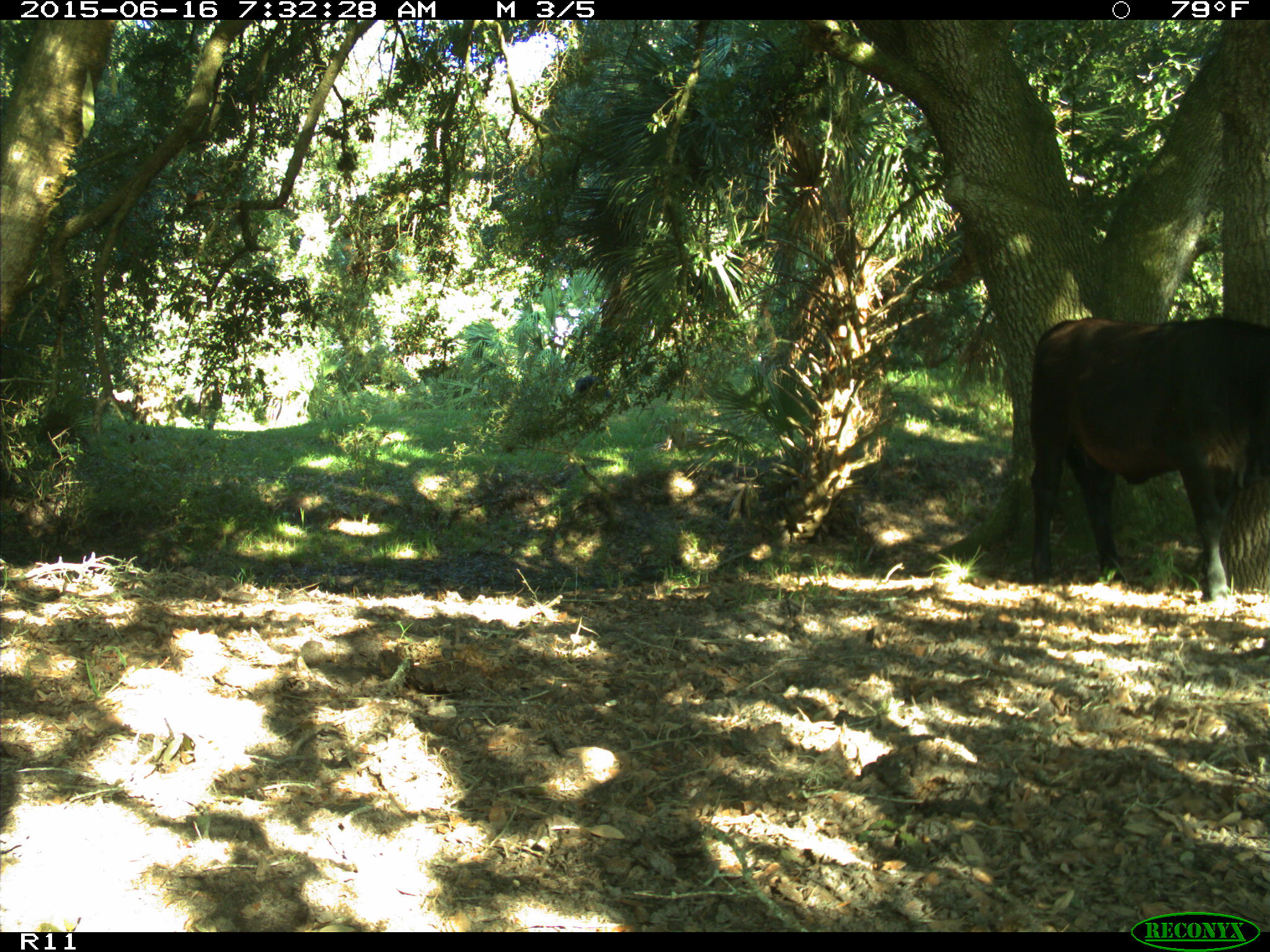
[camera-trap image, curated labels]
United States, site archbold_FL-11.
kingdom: Animalia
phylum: Chordata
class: Mammalia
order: Artiodactyla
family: Bovidae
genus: Bos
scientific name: Bos taurus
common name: domestic cow